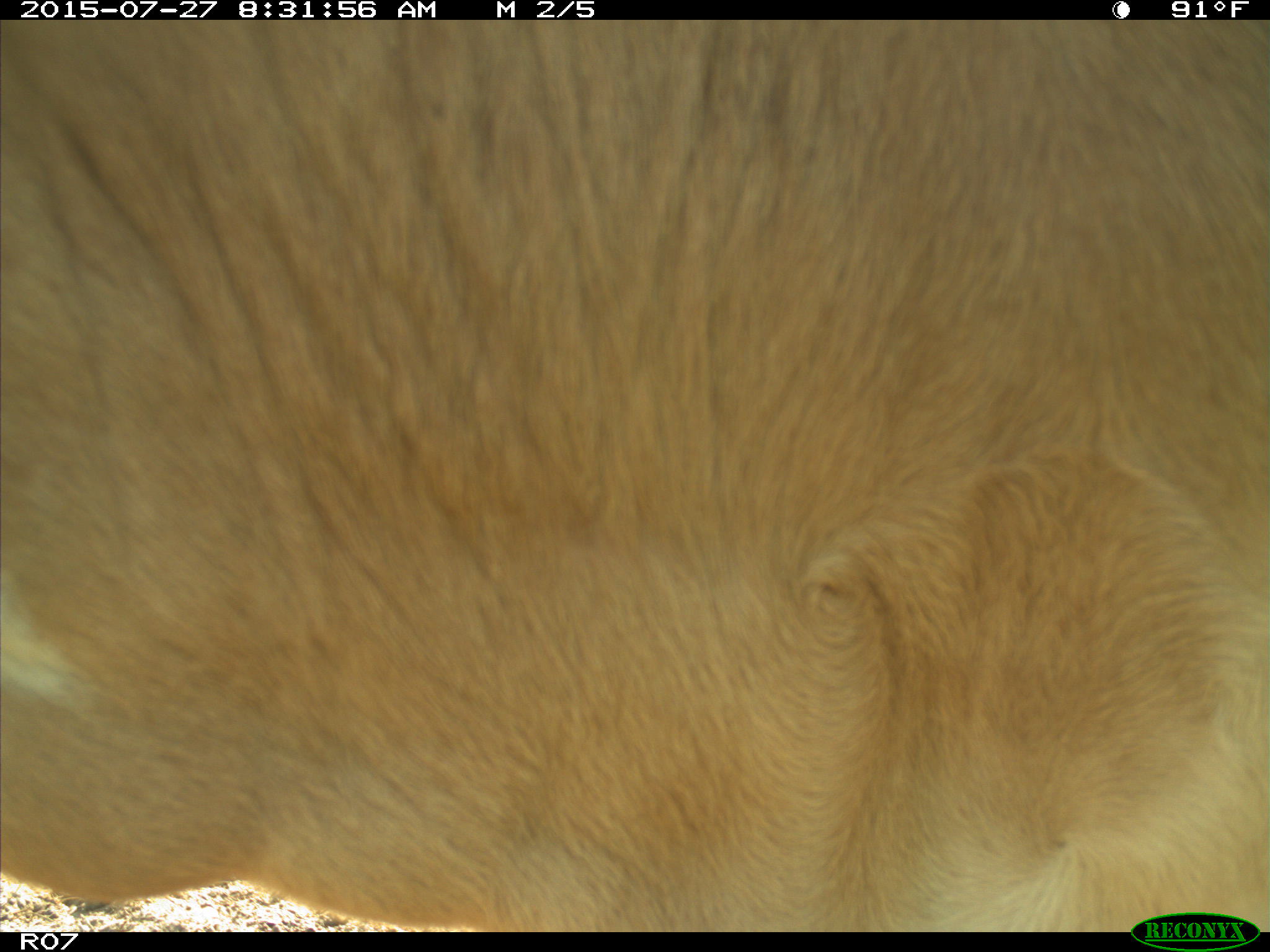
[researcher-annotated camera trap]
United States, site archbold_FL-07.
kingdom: Animalia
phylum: Chordata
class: Mammalia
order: Artiodactyla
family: Bovidae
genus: Bos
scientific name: Bos taurus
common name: domestic cow